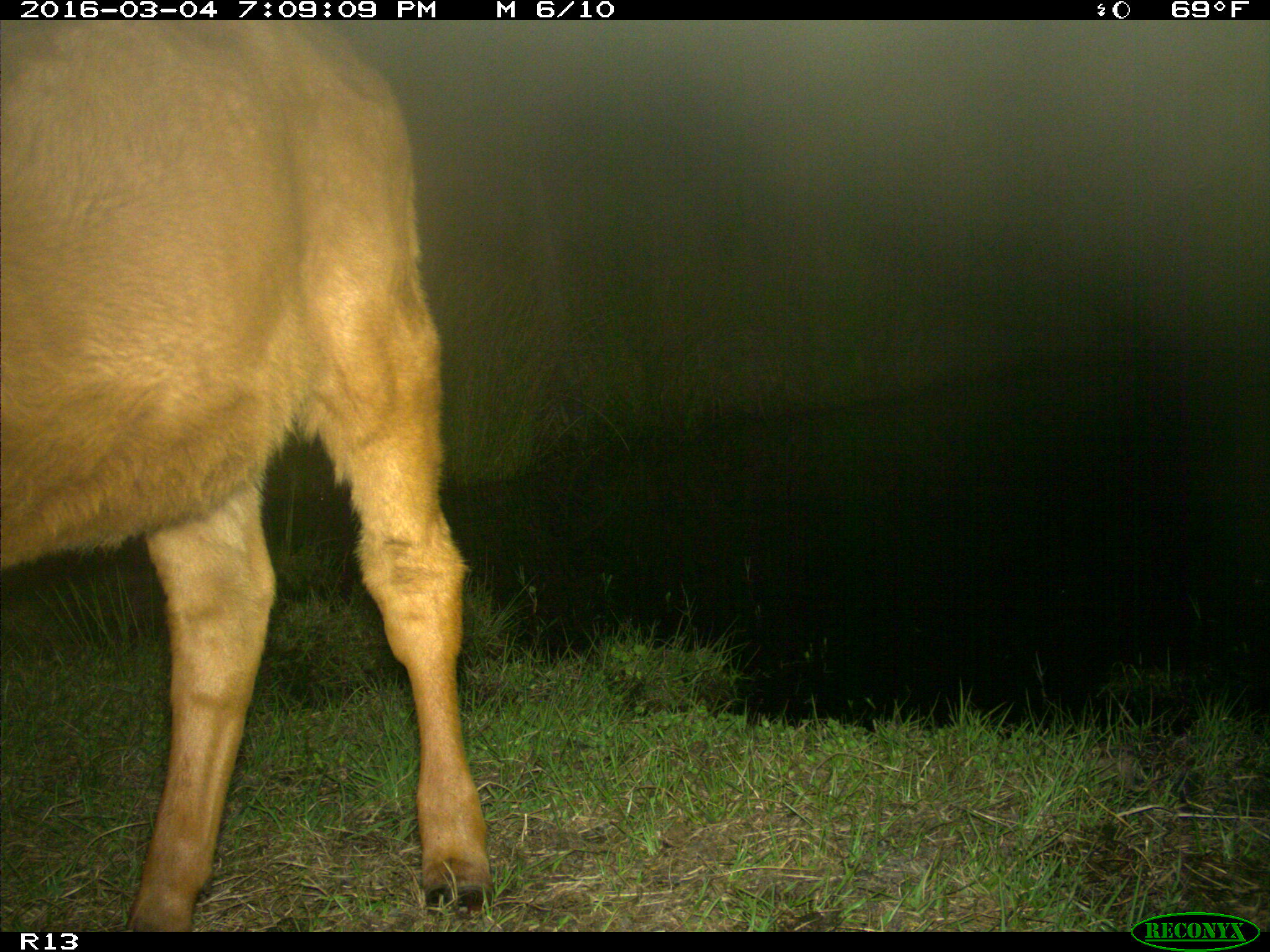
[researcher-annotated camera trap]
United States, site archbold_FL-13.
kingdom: Animalia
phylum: Chordata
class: Mammalia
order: Artiodactyla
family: Bovidae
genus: Bos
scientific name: Bos taurus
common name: domestic cow